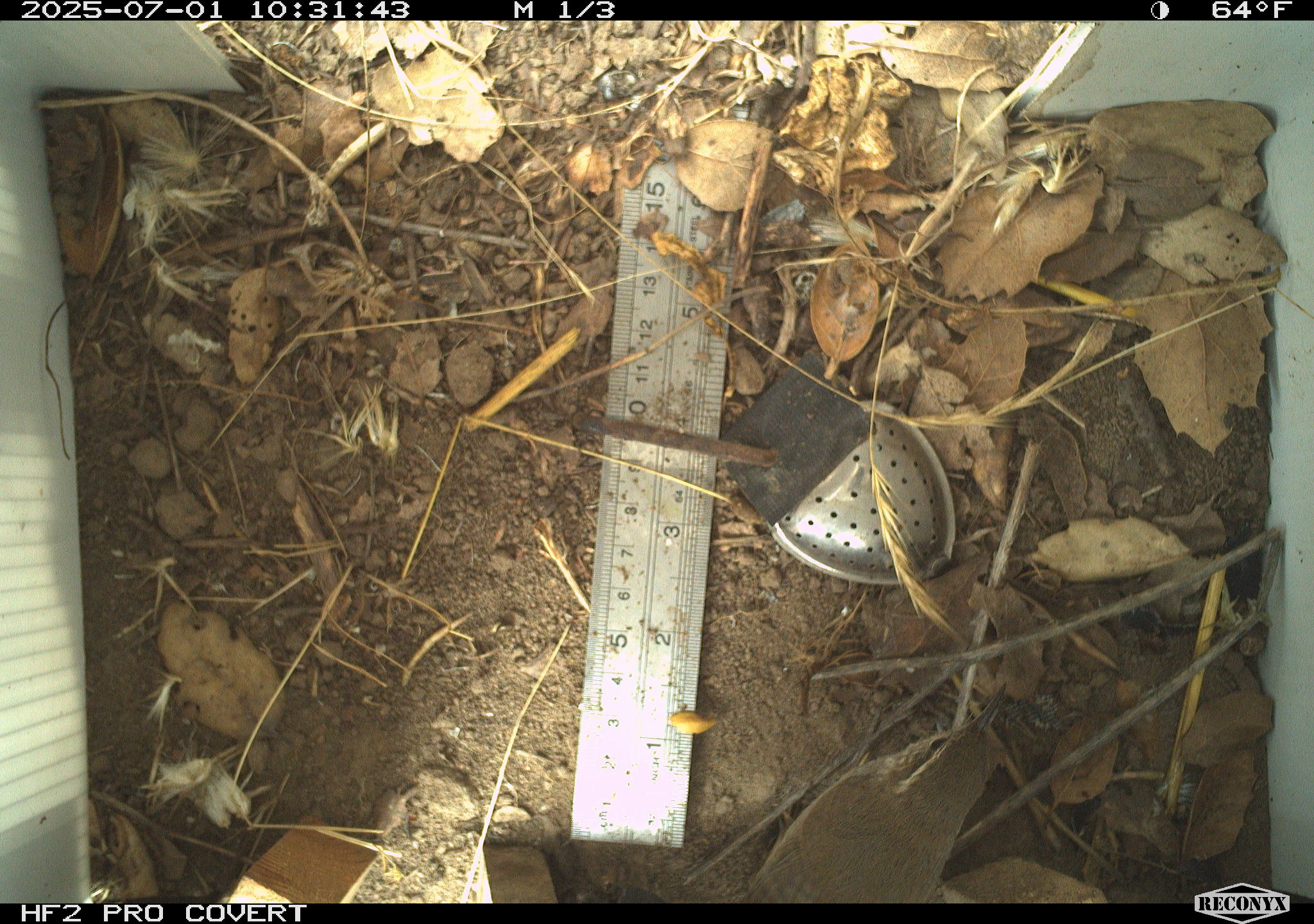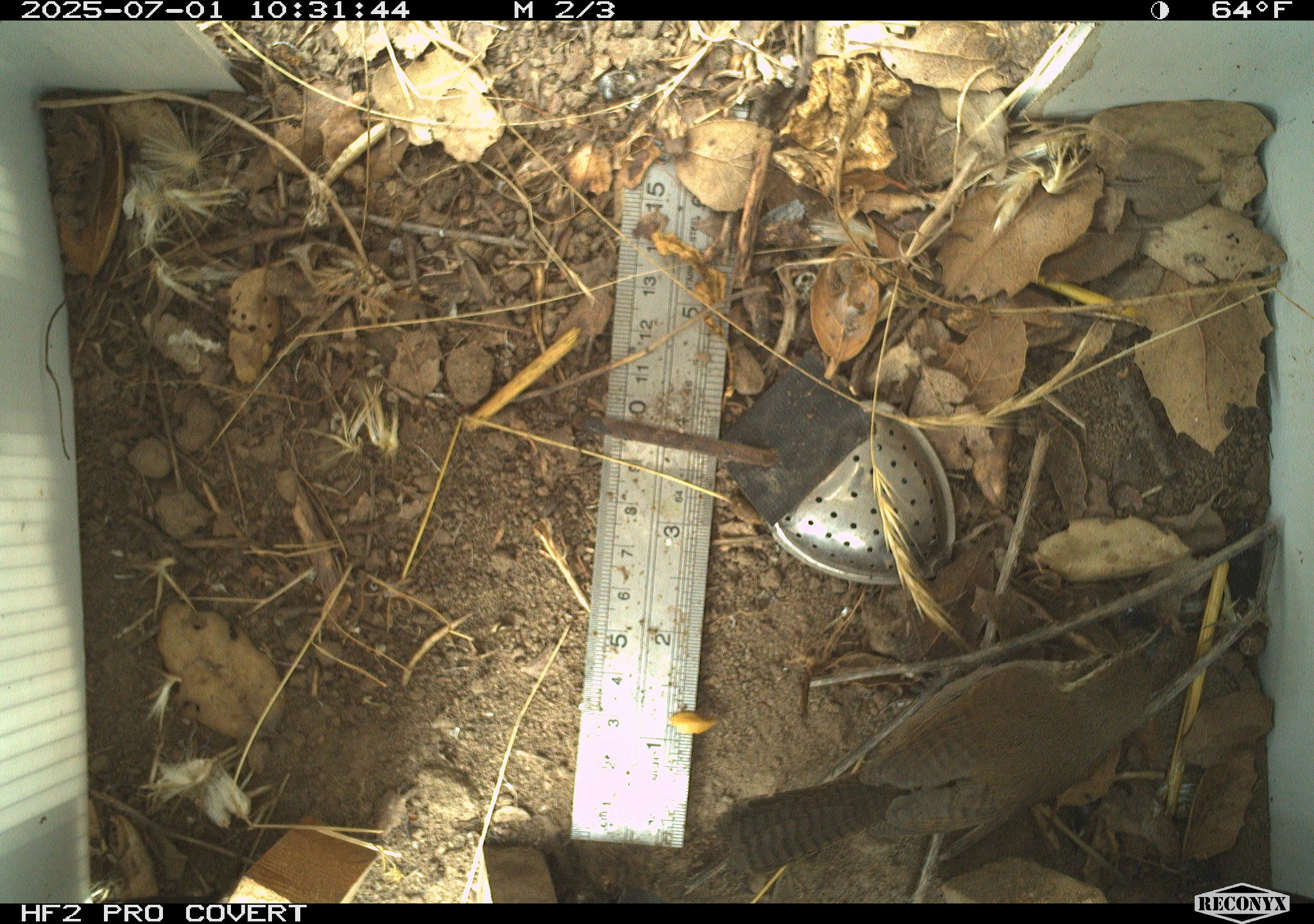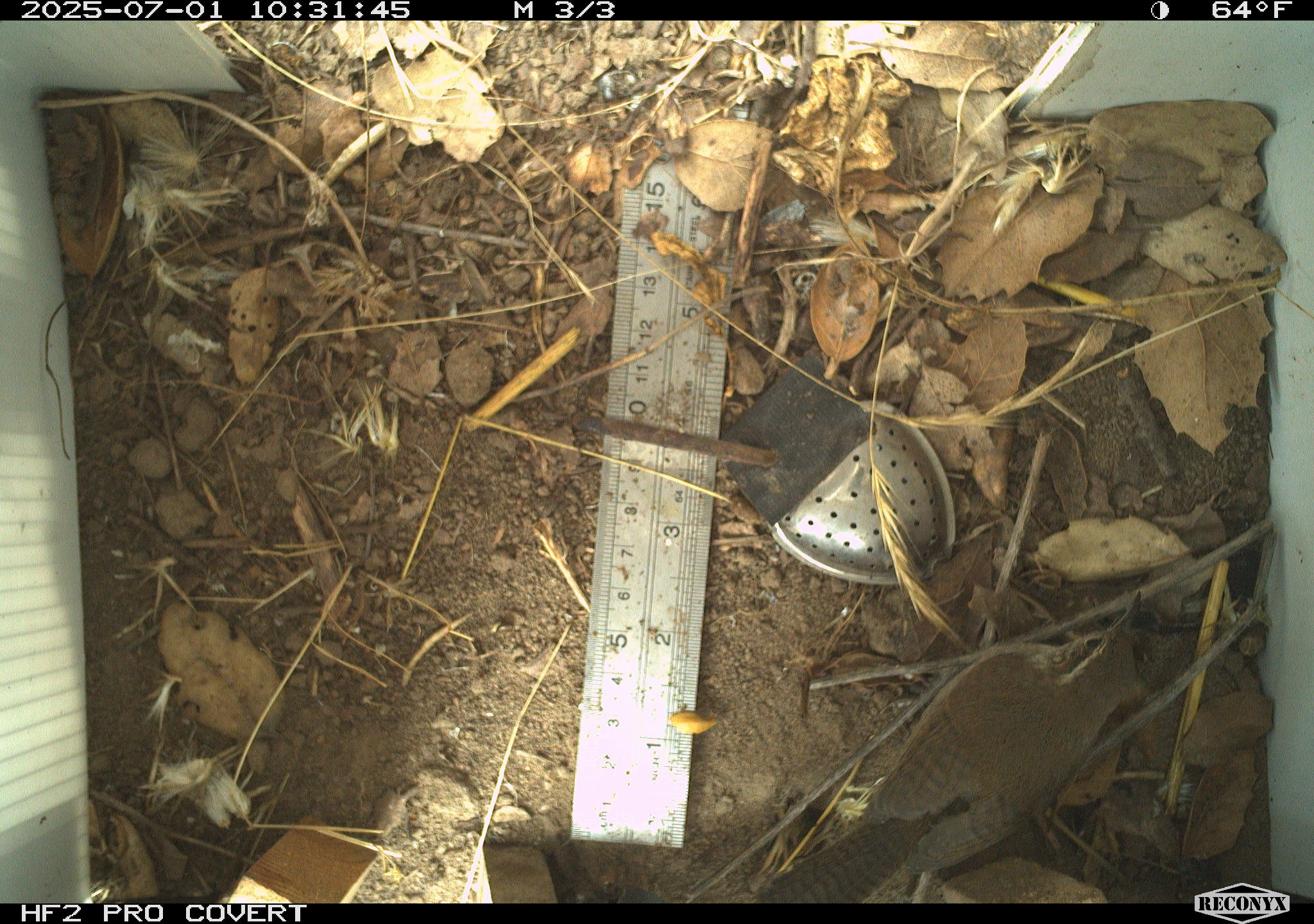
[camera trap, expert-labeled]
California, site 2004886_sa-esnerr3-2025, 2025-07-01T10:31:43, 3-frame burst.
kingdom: Animalia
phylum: Chordata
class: Aves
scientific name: Aves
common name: bird